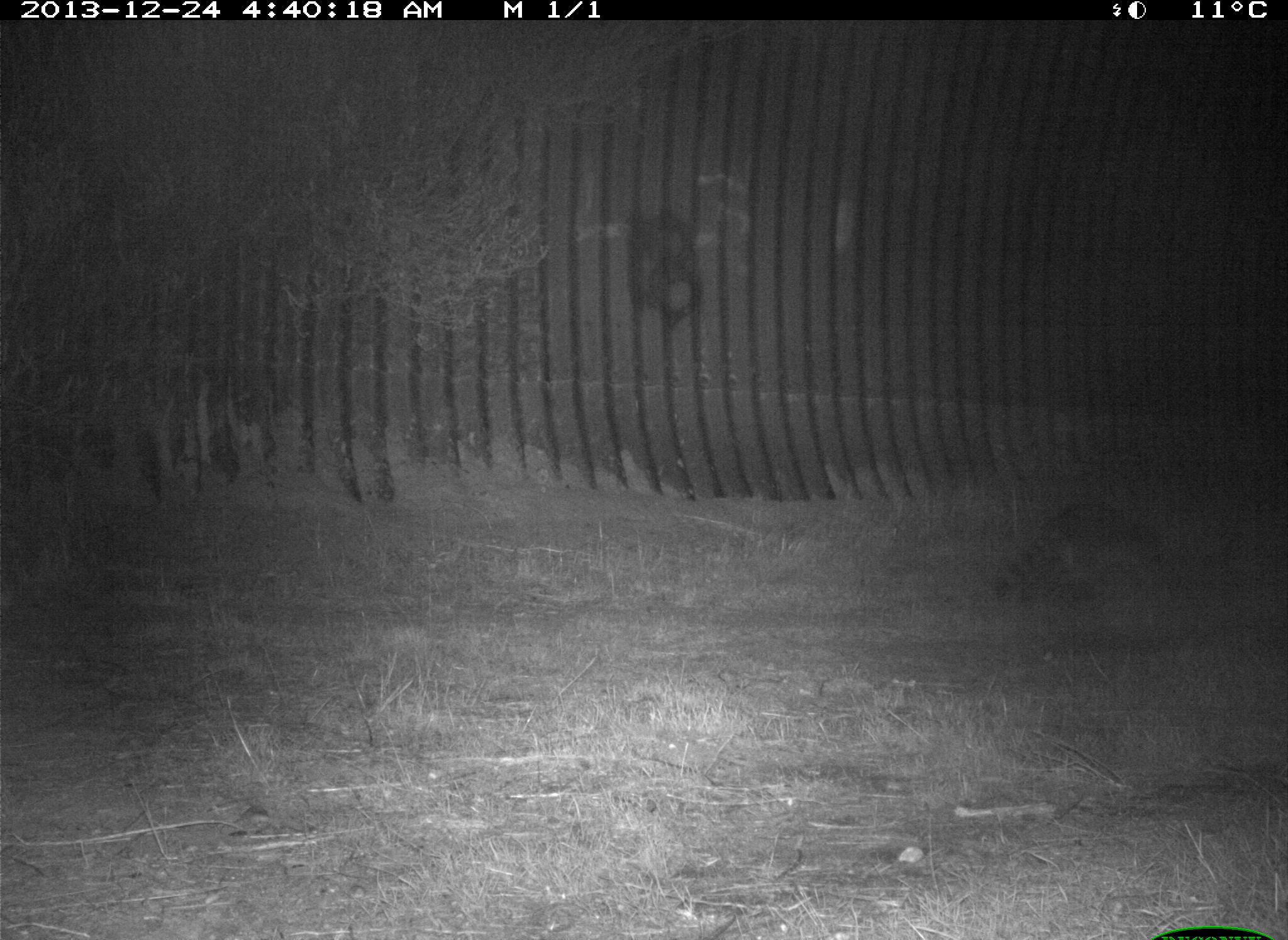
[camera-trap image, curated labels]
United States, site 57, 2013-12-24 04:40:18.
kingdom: Animalia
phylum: Chordata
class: Mammalia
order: Carnivora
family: Procyonidae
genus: Procyon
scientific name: Procyon lotor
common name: raccoon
Raccoon (Procyon lotor).